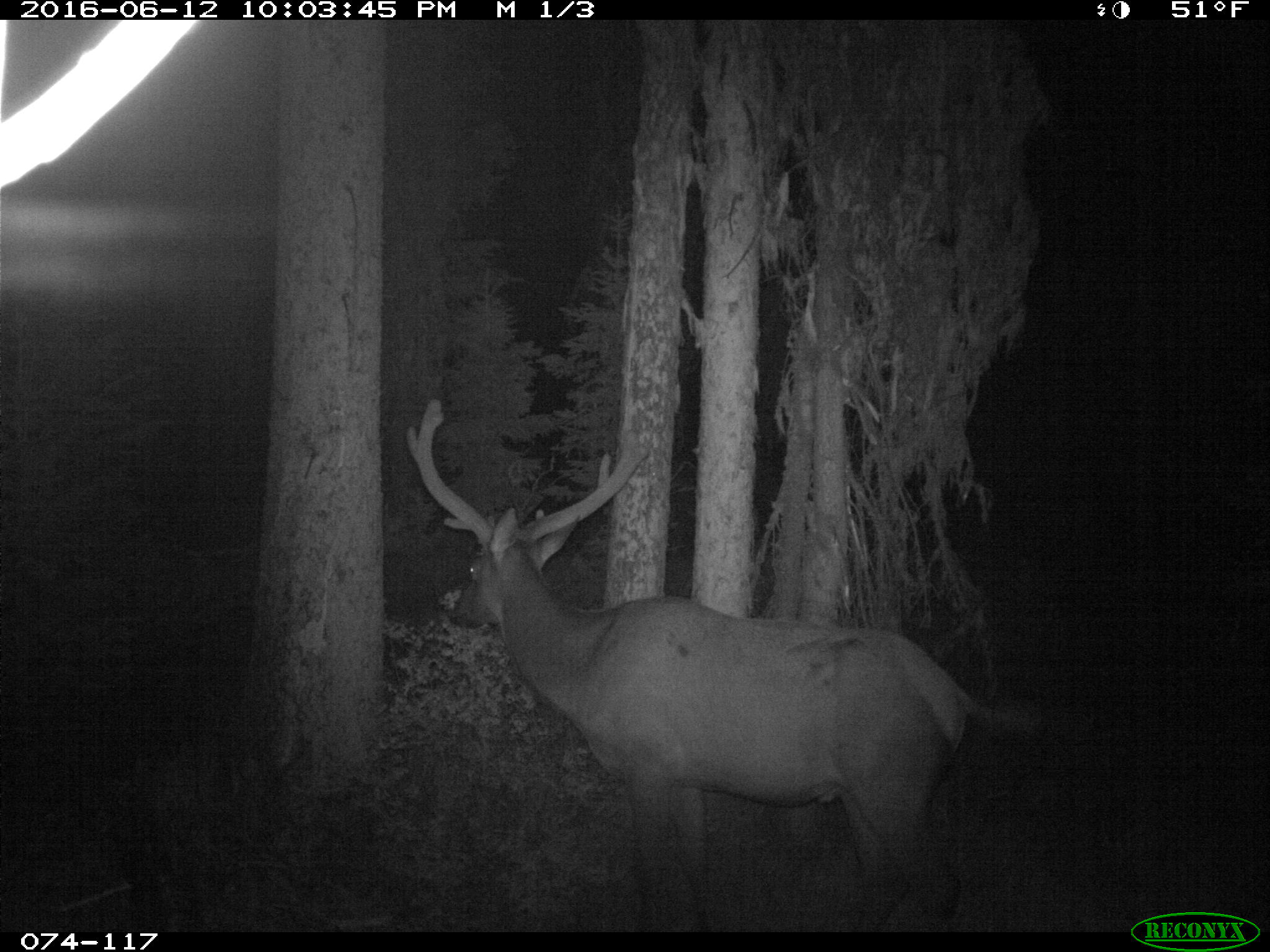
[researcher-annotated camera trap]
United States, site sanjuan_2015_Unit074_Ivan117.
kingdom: Animalia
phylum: Chordata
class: Mammalia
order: Artiodactyla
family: Cervidae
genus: Cervus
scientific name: Cervus elaphus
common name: red deer